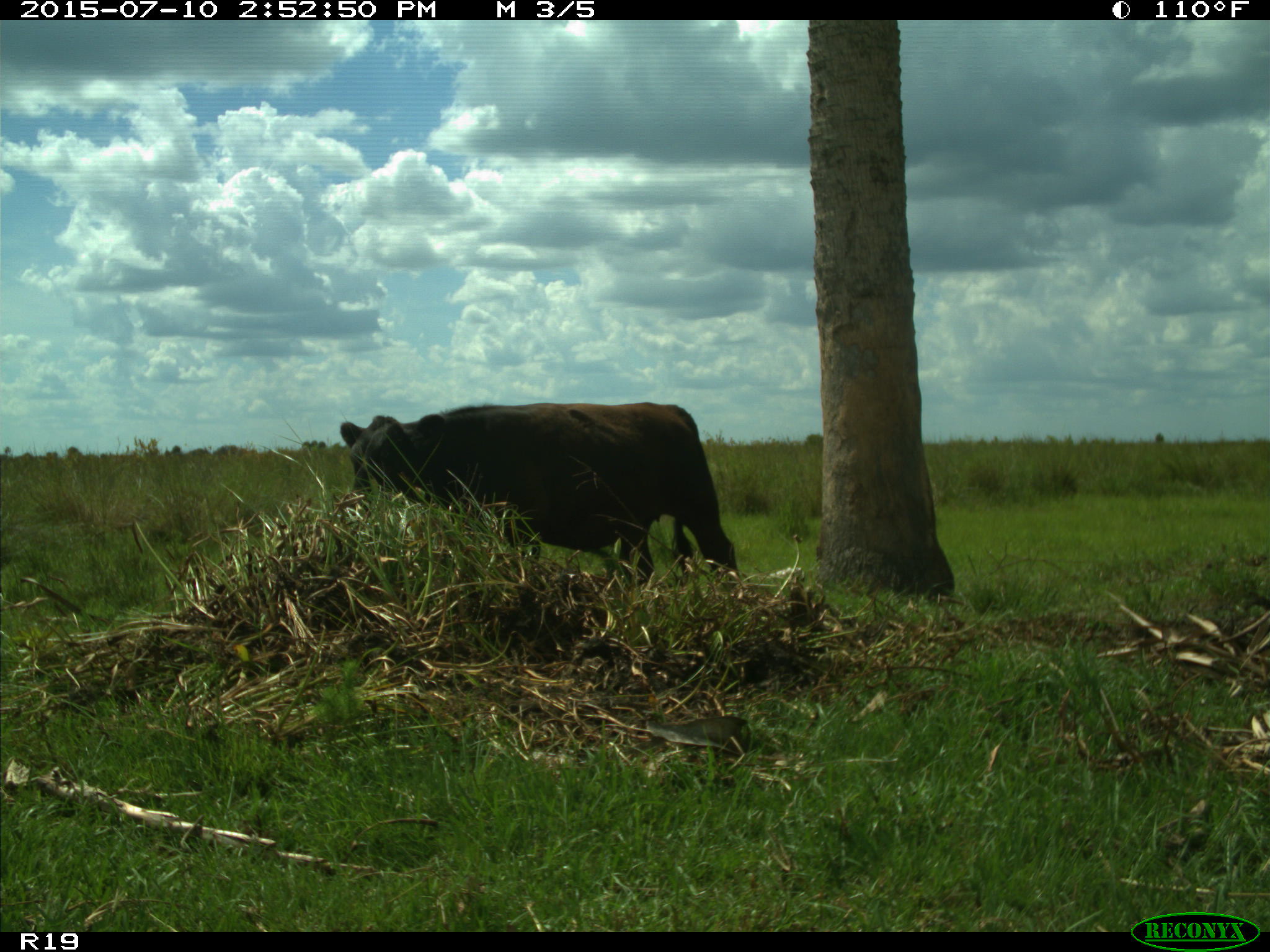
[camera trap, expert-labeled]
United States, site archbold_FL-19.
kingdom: Animalia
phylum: Chordata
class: Mammalia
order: Artiodactyla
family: Bovidae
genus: Bos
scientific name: Bos taurus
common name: domestic cow